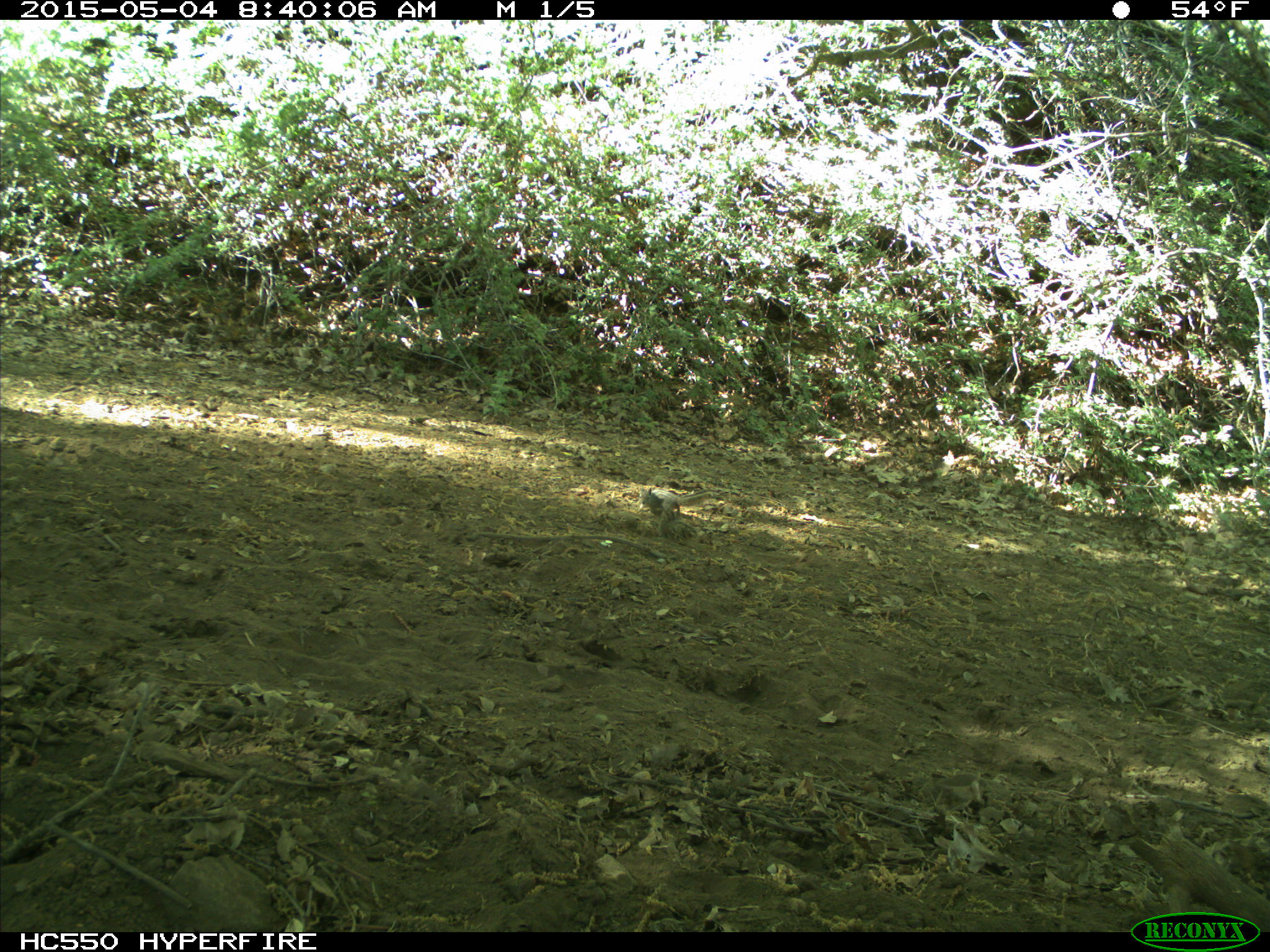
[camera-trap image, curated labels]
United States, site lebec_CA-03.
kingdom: Animalia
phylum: Chordata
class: Mammalia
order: Rodentia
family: Sciuridae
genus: Tamias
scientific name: Tamias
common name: chipmunk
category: unidentified chipmunk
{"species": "unidentified chipmunk (chipmunk) (Tamias)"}